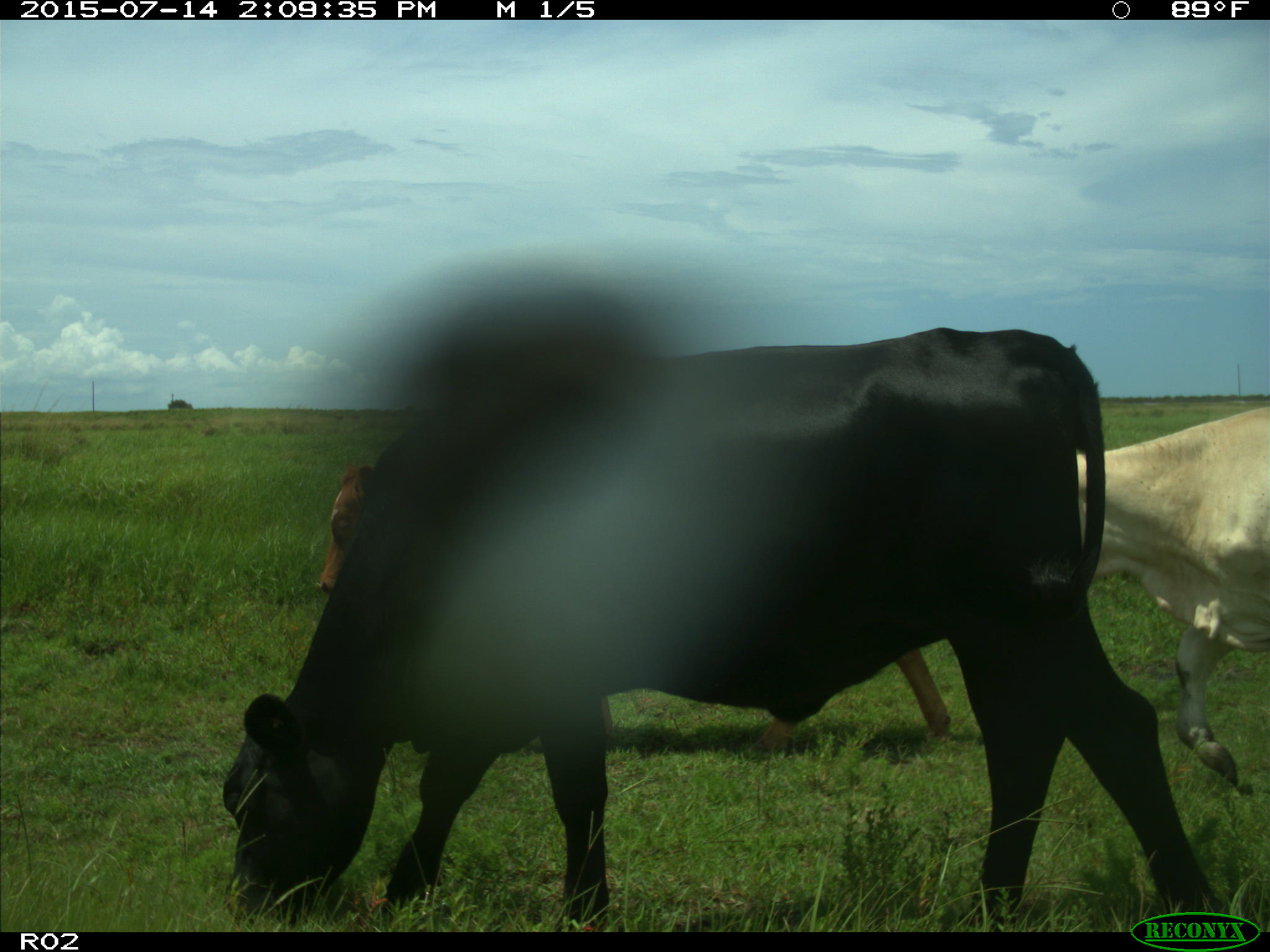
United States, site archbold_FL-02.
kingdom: Animalia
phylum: Chordata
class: Mammalia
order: Artiodactyla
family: Bovidae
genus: Bos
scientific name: Bos taurus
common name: domestic cow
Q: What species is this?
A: Bos taurus (domestic cow).